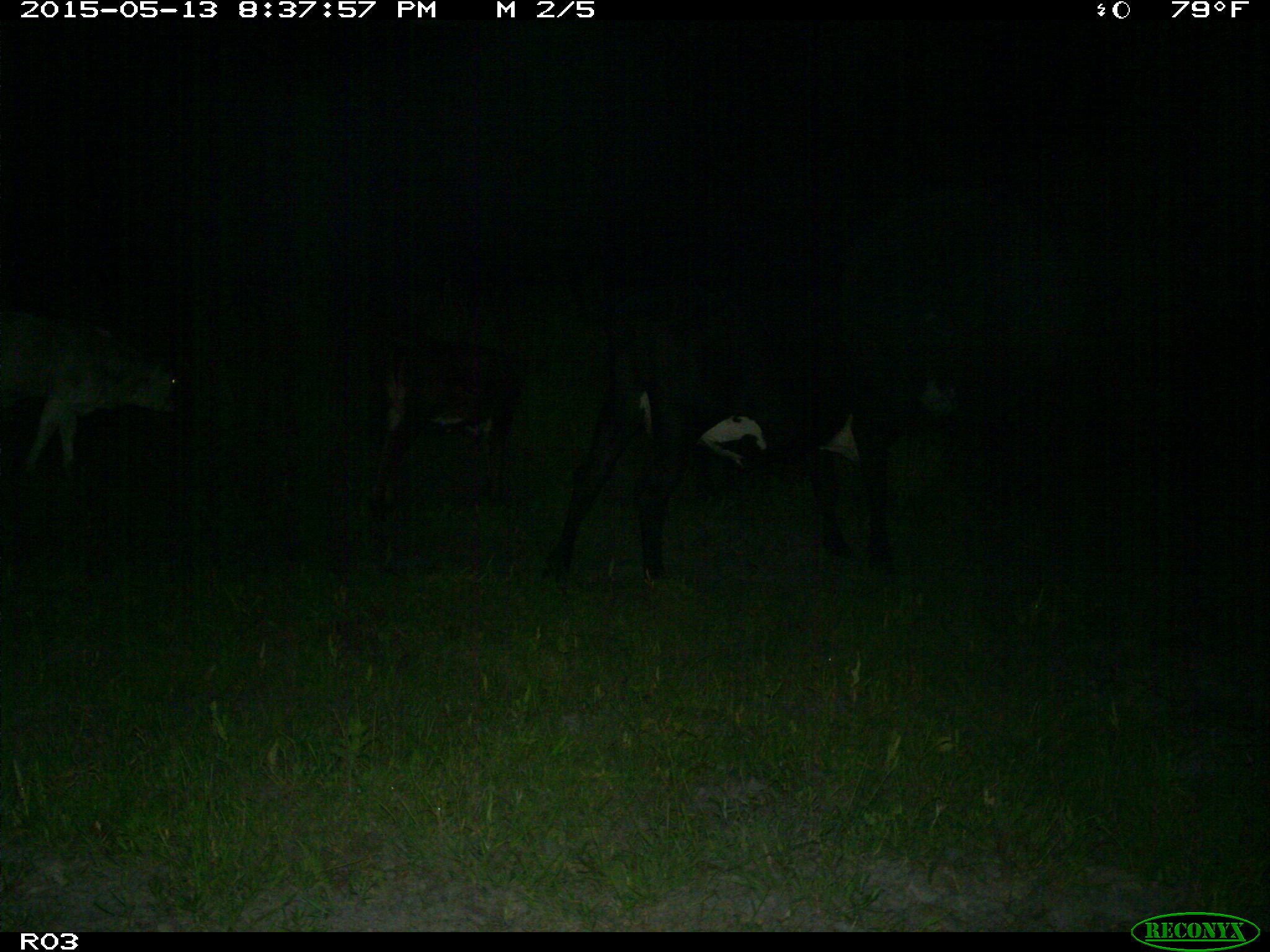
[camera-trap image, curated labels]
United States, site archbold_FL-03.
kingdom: Animalia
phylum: Chordata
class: Mammalia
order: Artiodactyla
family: Bovidae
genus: Bos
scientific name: Bos taurus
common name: domestic cow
Bos taurus (domestic cow).